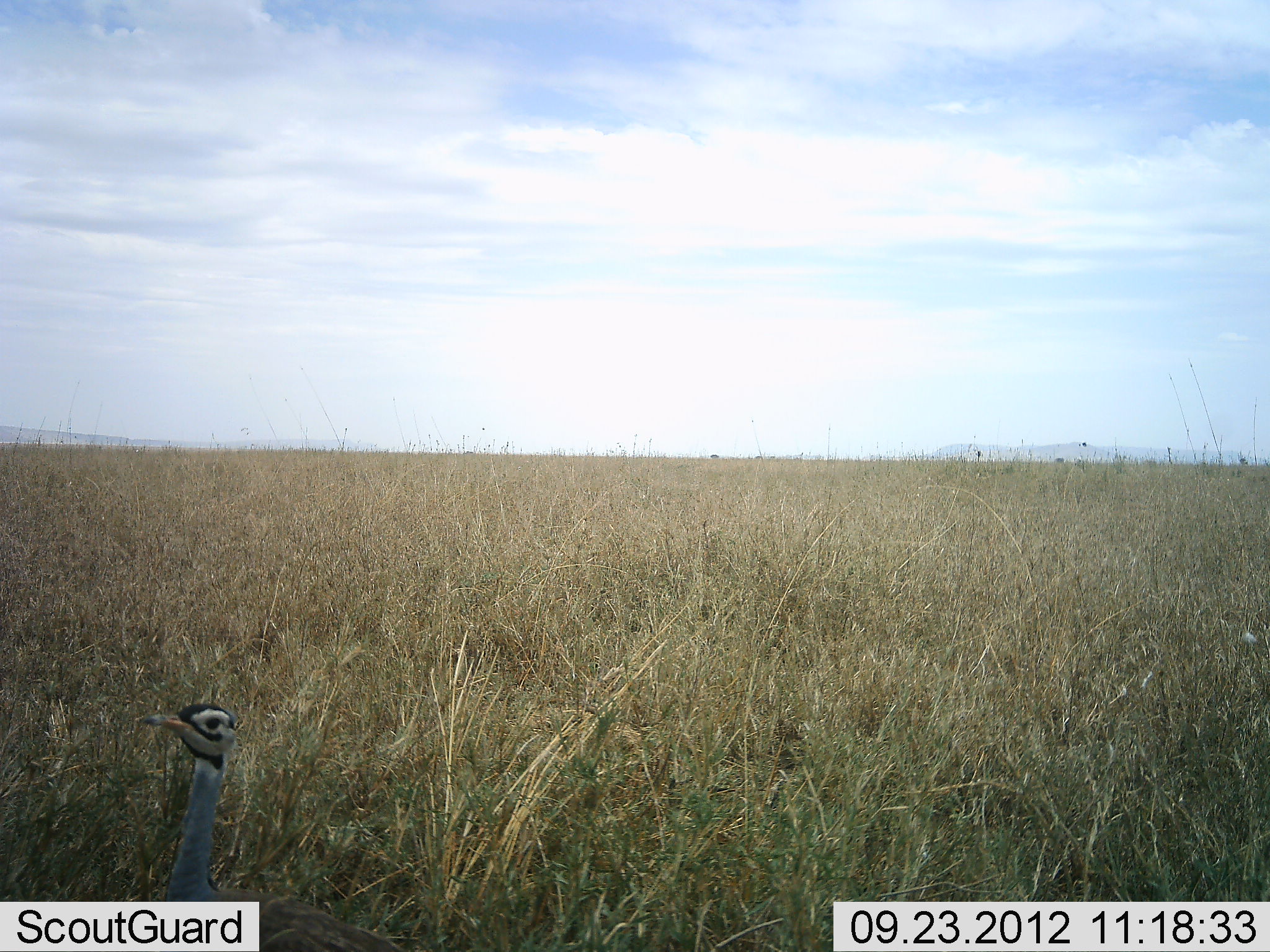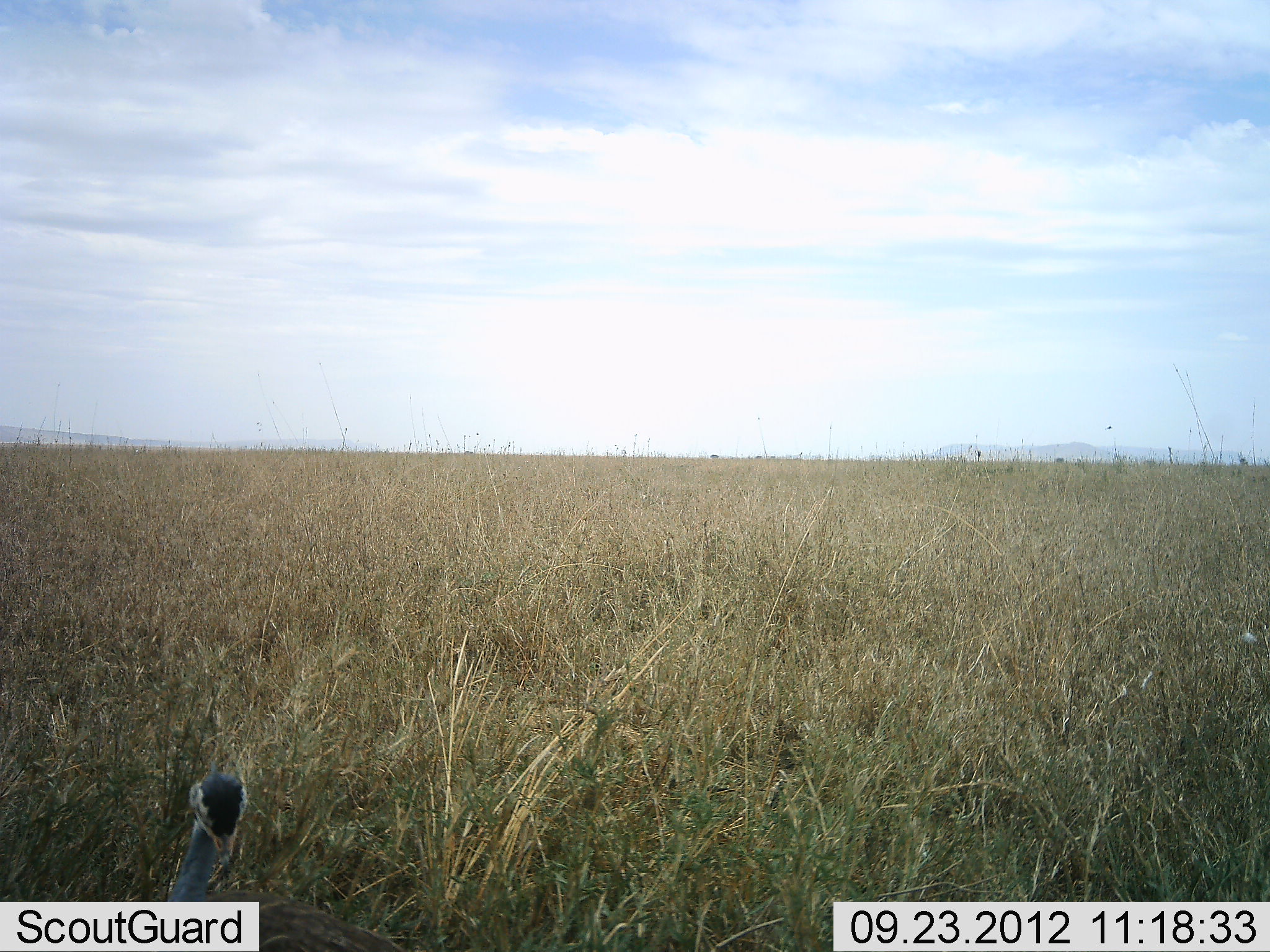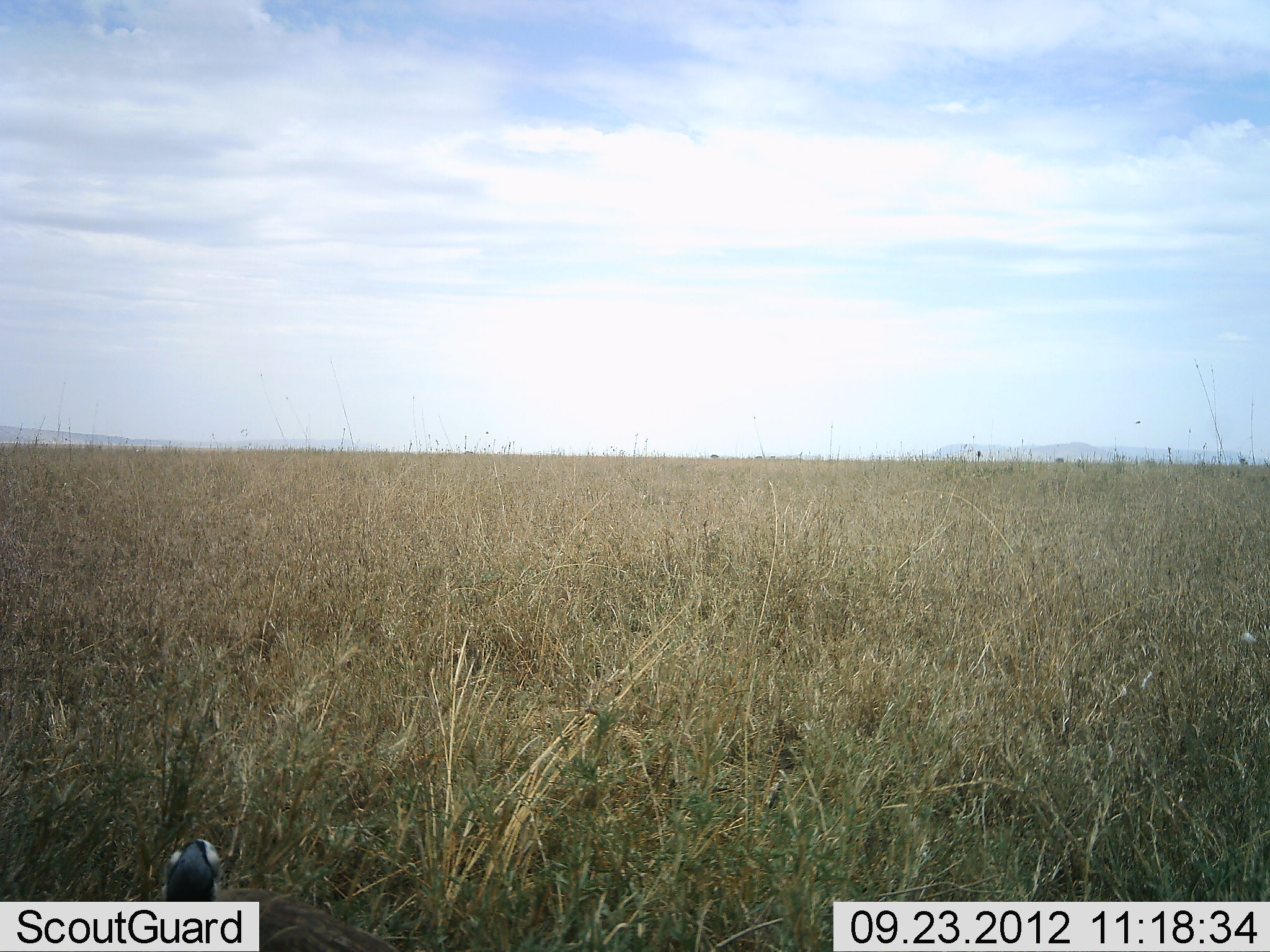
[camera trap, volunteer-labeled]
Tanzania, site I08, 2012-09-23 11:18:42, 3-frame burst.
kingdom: Animalia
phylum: Chordata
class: Aves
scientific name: Aves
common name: bird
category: otherbird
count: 1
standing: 90%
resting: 0%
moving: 10%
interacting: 0%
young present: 0%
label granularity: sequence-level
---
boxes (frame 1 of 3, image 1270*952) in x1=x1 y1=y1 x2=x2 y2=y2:
animal: x1=137 y1=701 x2=403 y2=952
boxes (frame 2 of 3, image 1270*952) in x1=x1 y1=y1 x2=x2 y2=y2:
animal: x1=162 y1=760 x2=403 y2=952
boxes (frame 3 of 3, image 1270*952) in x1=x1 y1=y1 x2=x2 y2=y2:
animal: x1=160 y1=835 x2=403 y2=952